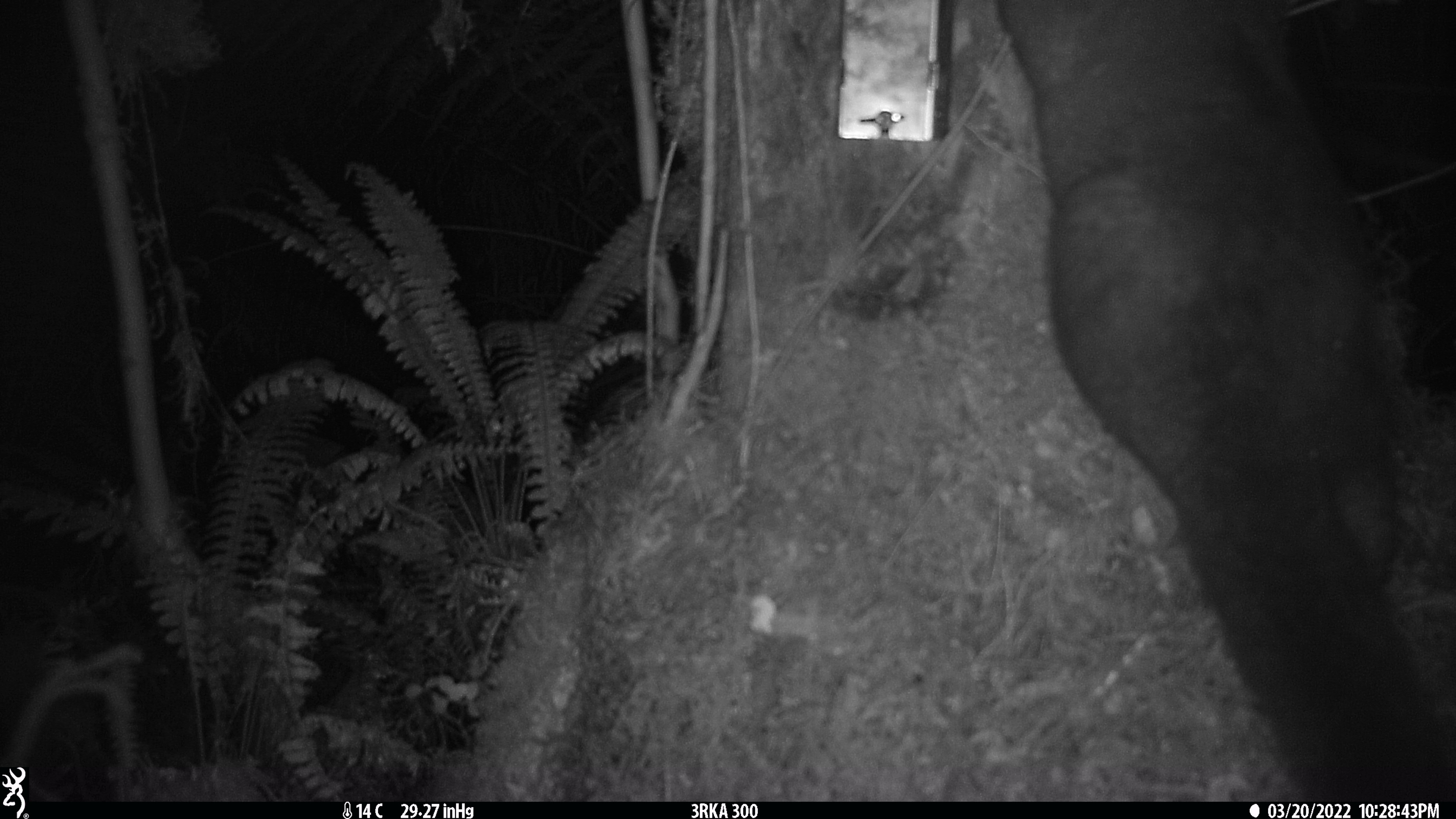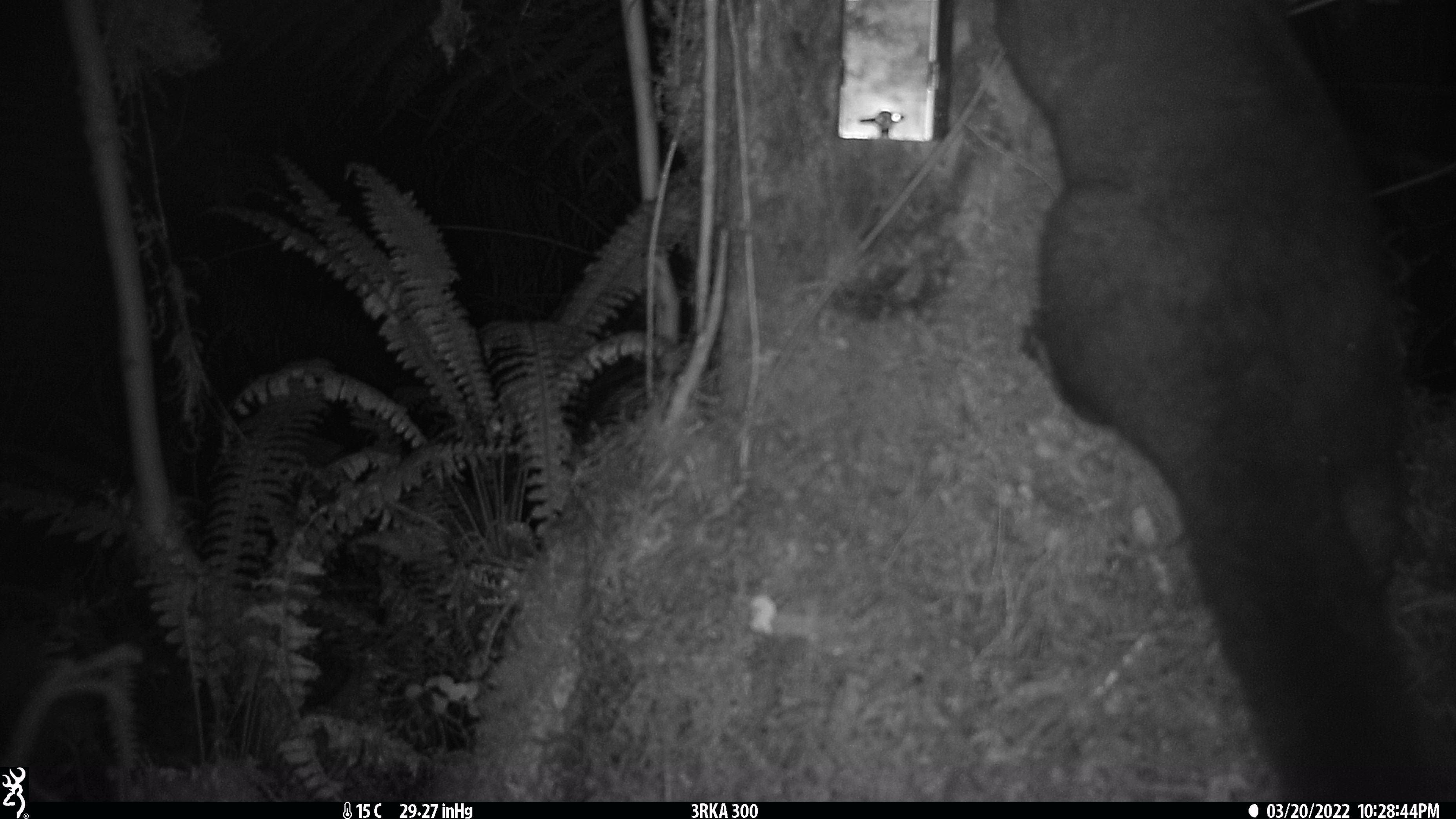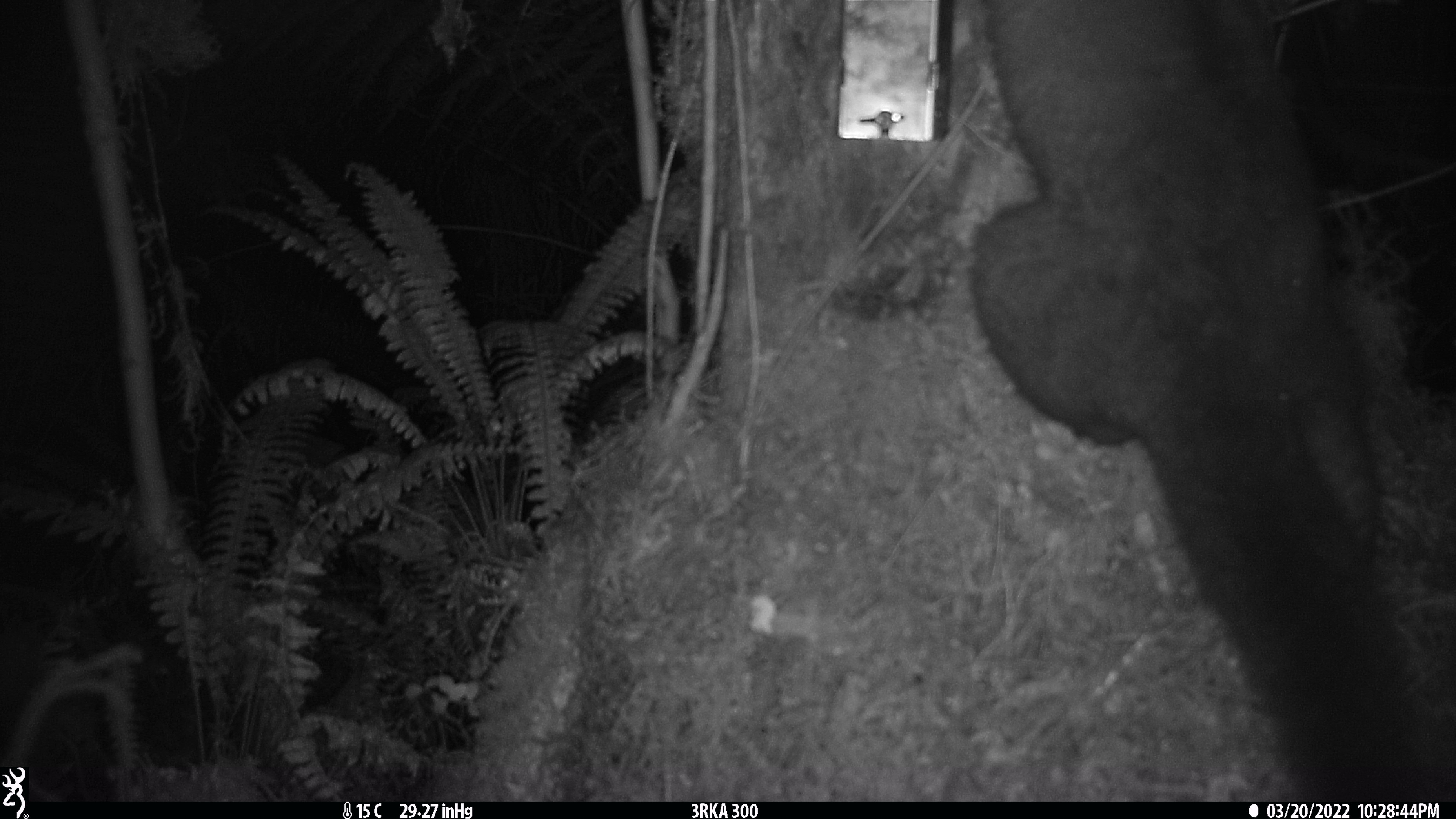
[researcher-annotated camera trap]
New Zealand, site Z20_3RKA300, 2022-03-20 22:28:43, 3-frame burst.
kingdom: Animalia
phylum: Chordata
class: Mammalia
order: Diprotodontia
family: Phalangeridae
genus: Trichosurus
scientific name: Trichosurus vulpecula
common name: common brushtail possum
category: possum